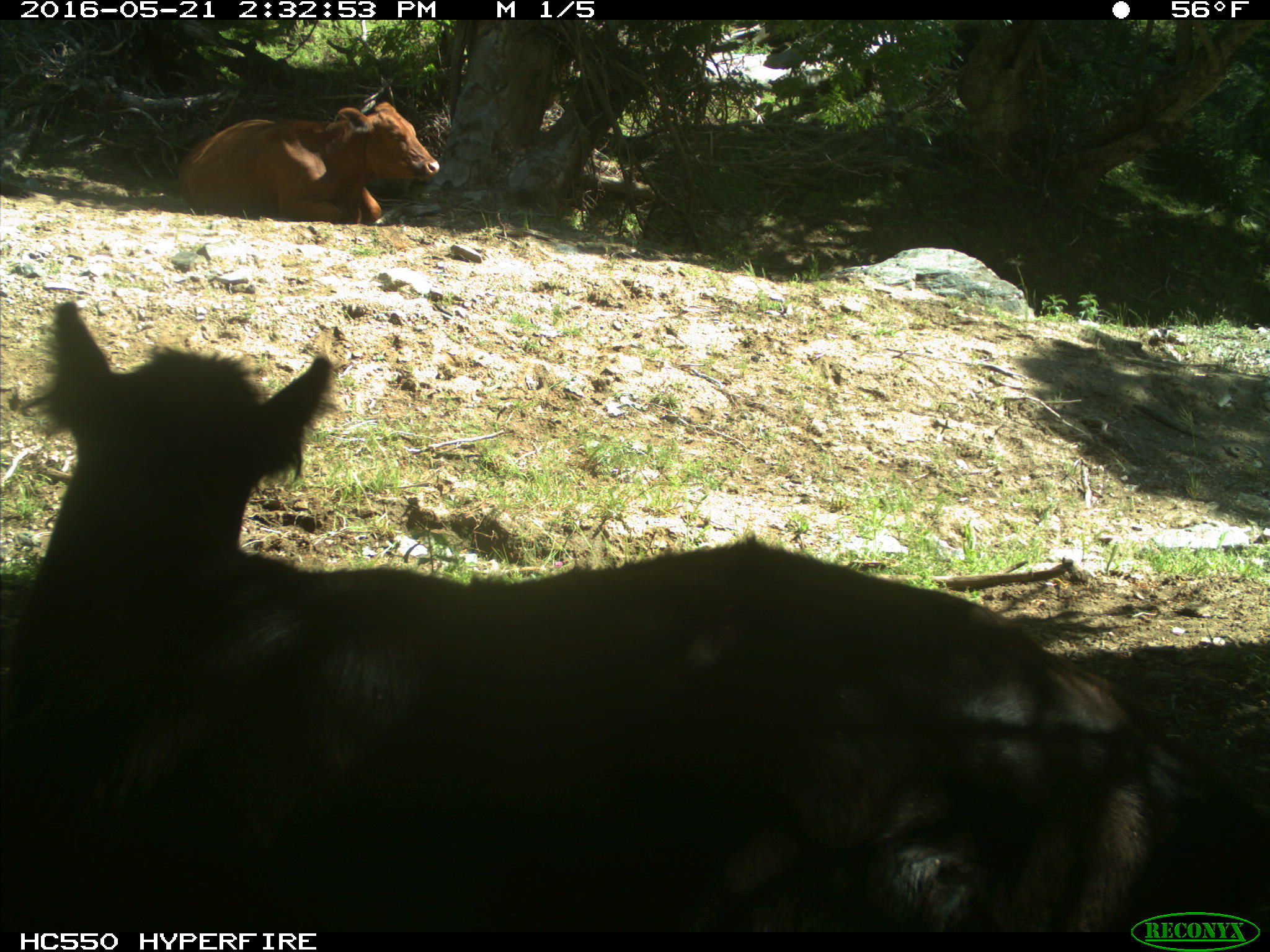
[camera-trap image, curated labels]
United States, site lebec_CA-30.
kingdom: Animalia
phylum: Chordata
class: Mammalia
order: Artiodactyla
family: Bovidae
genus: Bos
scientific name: Bos taurus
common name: domestic cow